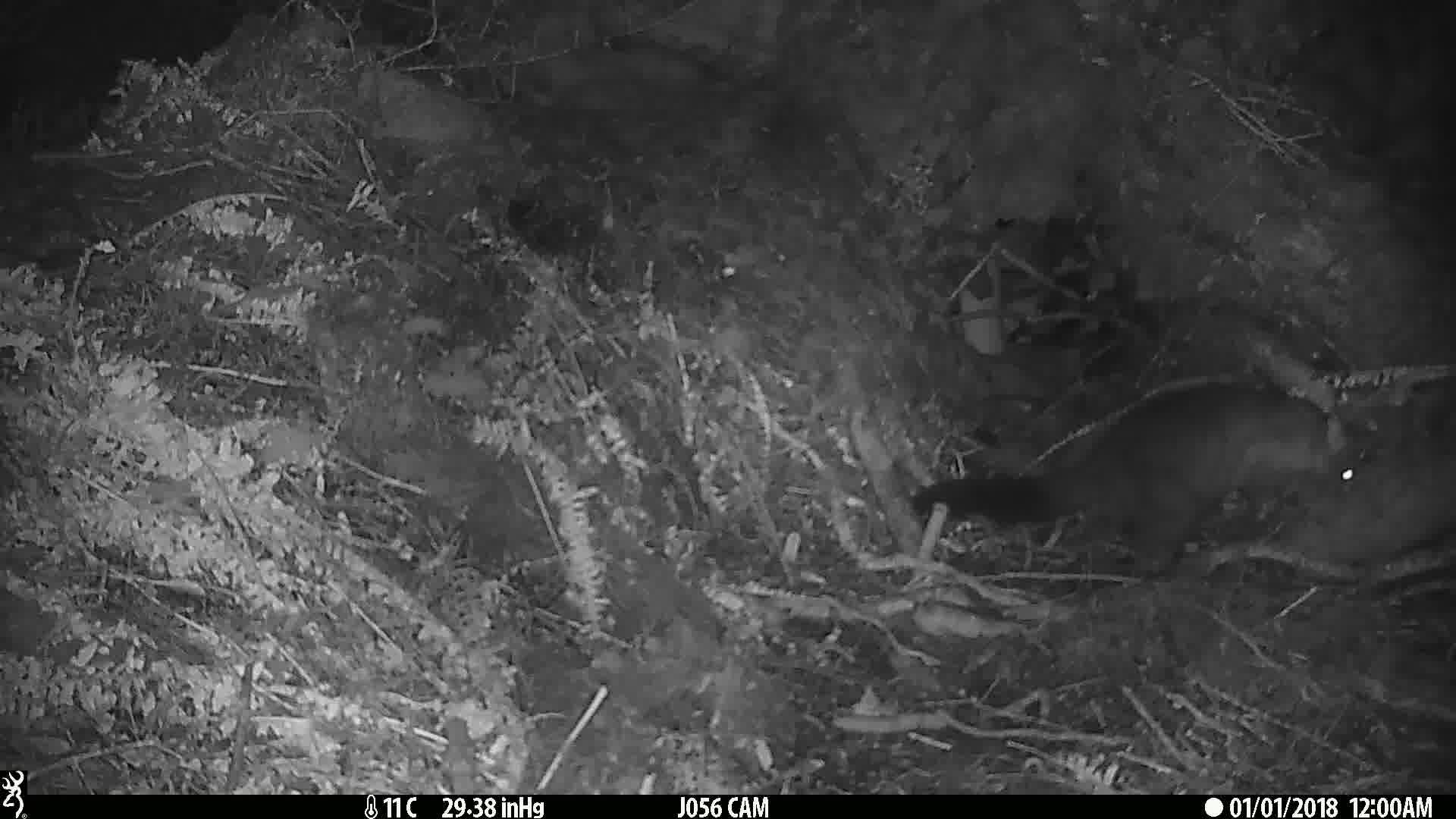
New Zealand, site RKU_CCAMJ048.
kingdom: Animalia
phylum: Chordata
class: Mammalia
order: Diprotodontia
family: Phalangeridae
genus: Trichosurus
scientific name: Trichosurus vulpecula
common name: common brushtail possum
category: possum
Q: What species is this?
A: Possum (common brushtail possum) (Trichosurus vulpecula).